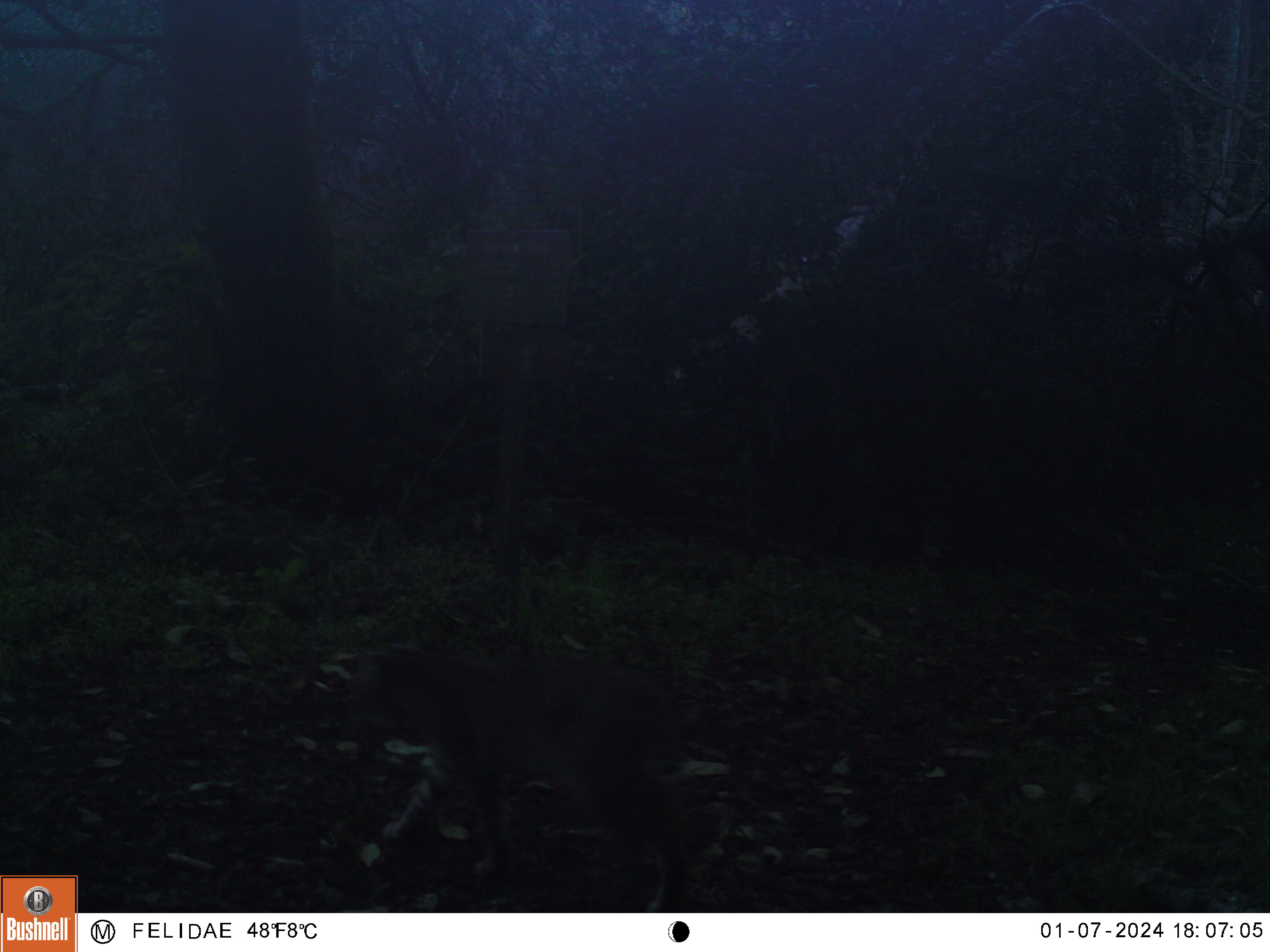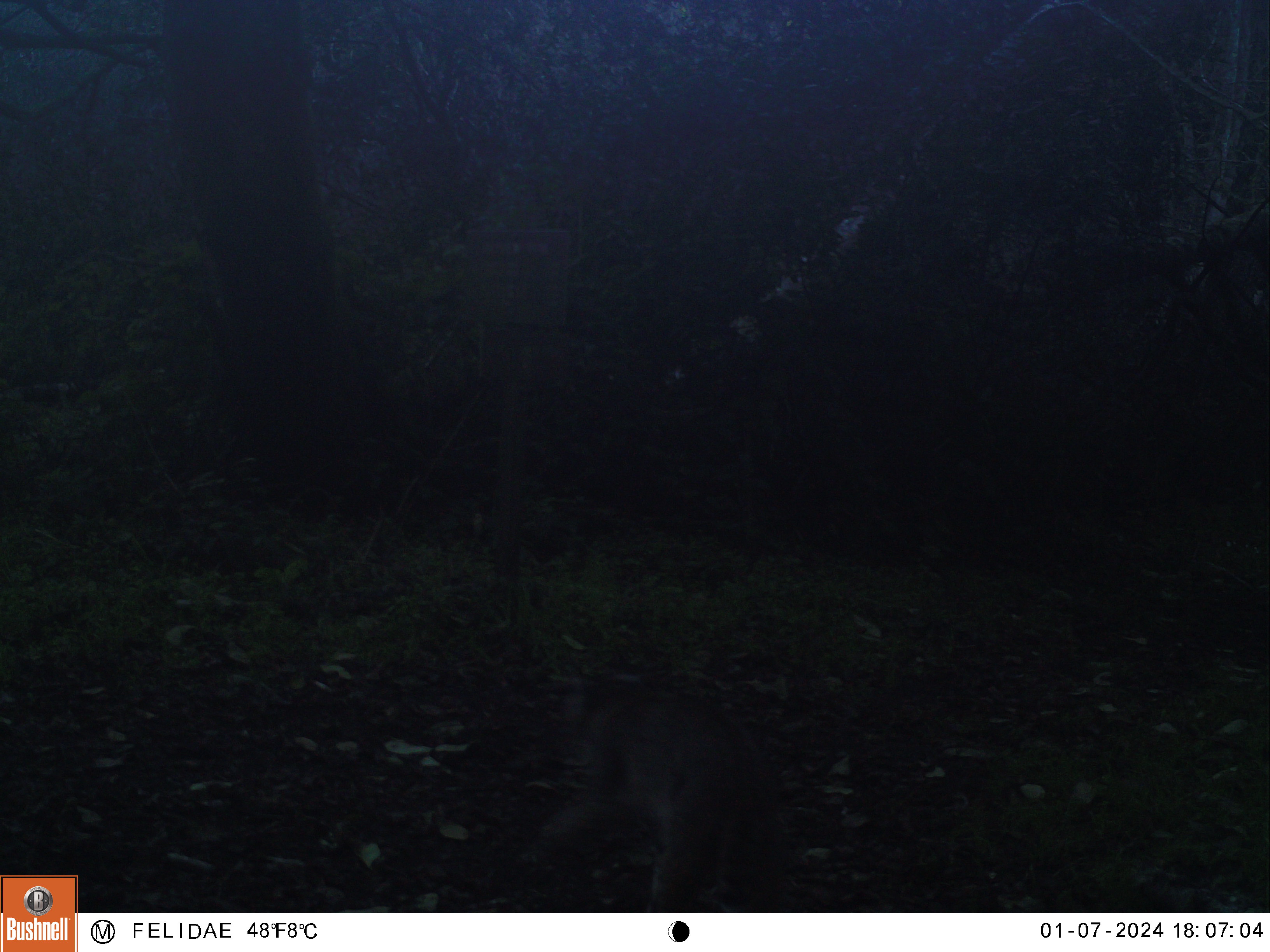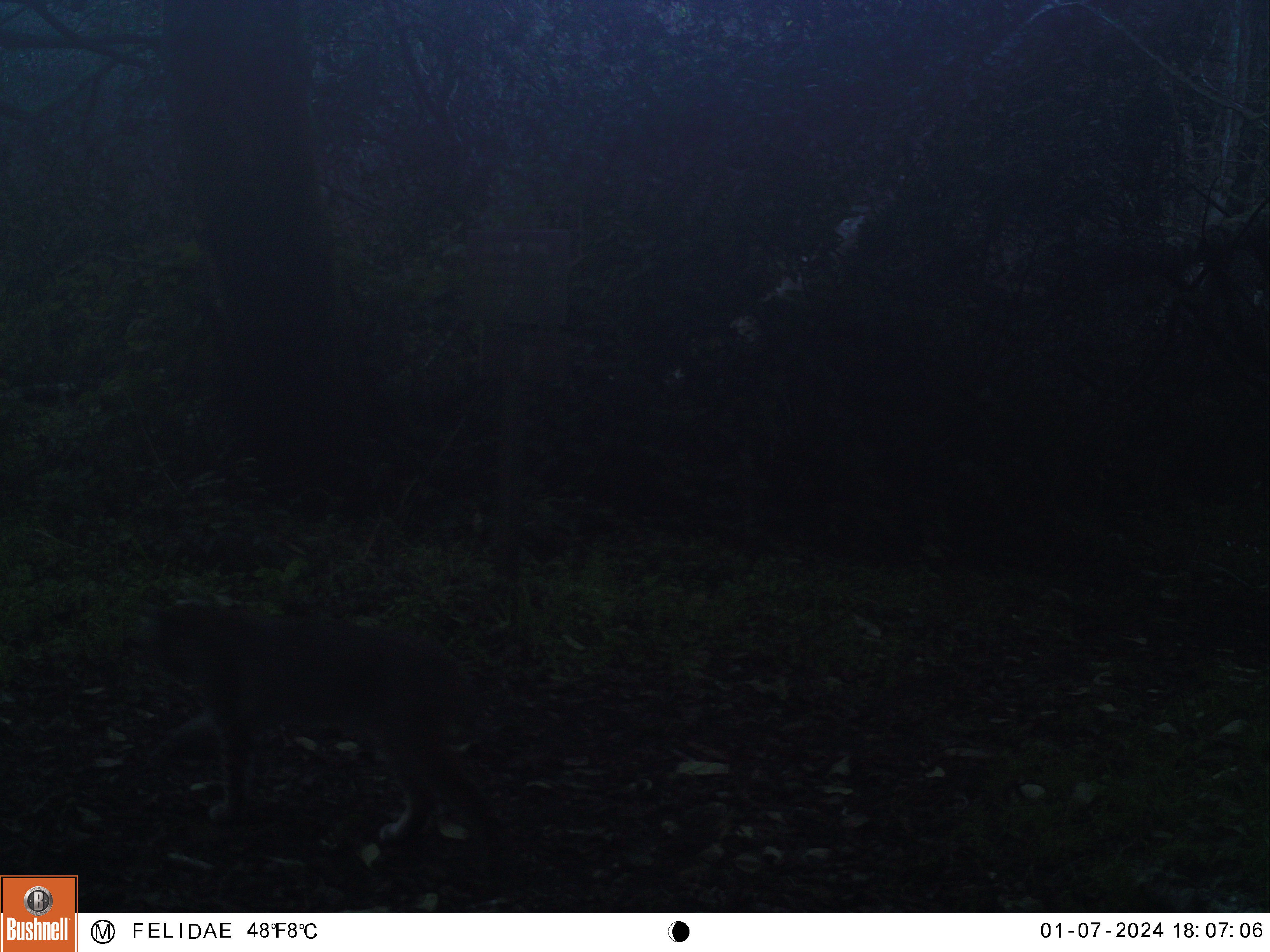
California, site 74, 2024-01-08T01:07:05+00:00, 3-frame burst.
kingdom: Animalia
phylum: Chordata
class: Mammalia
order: Carnivora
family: Felidae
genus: Lynx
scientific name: Lynx rufus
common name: bobcat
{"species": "bobcat (Lynx rufus)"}